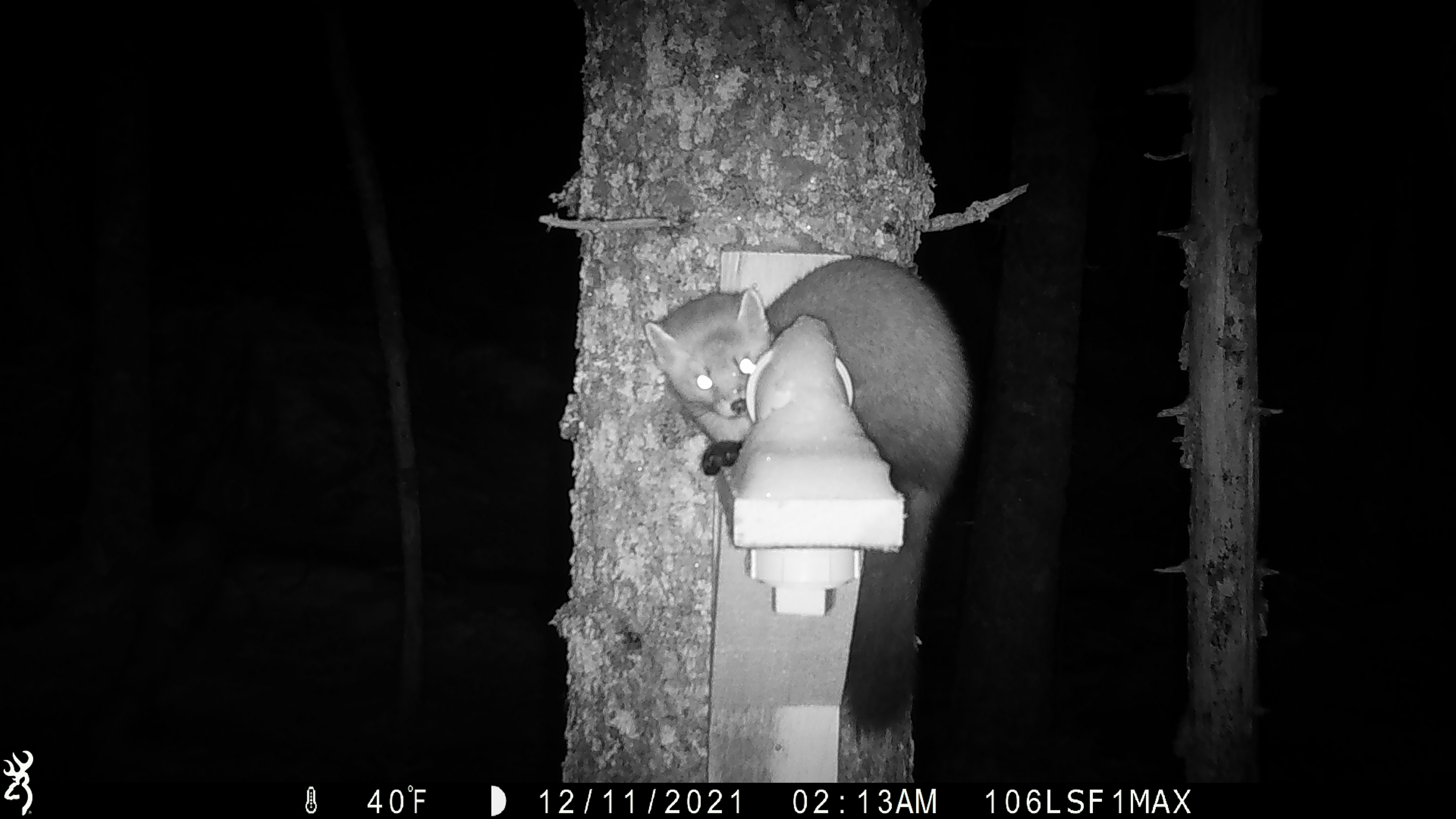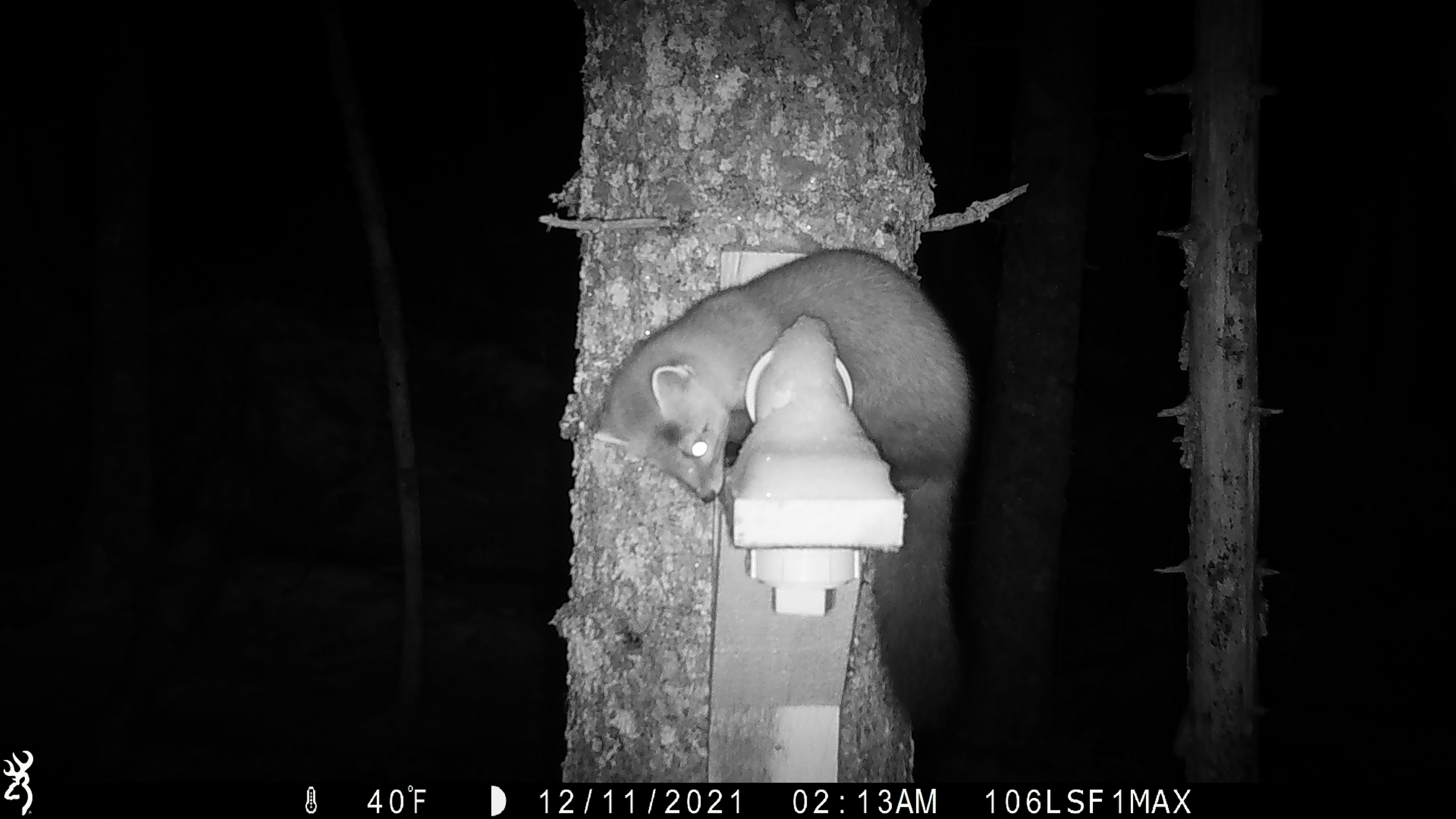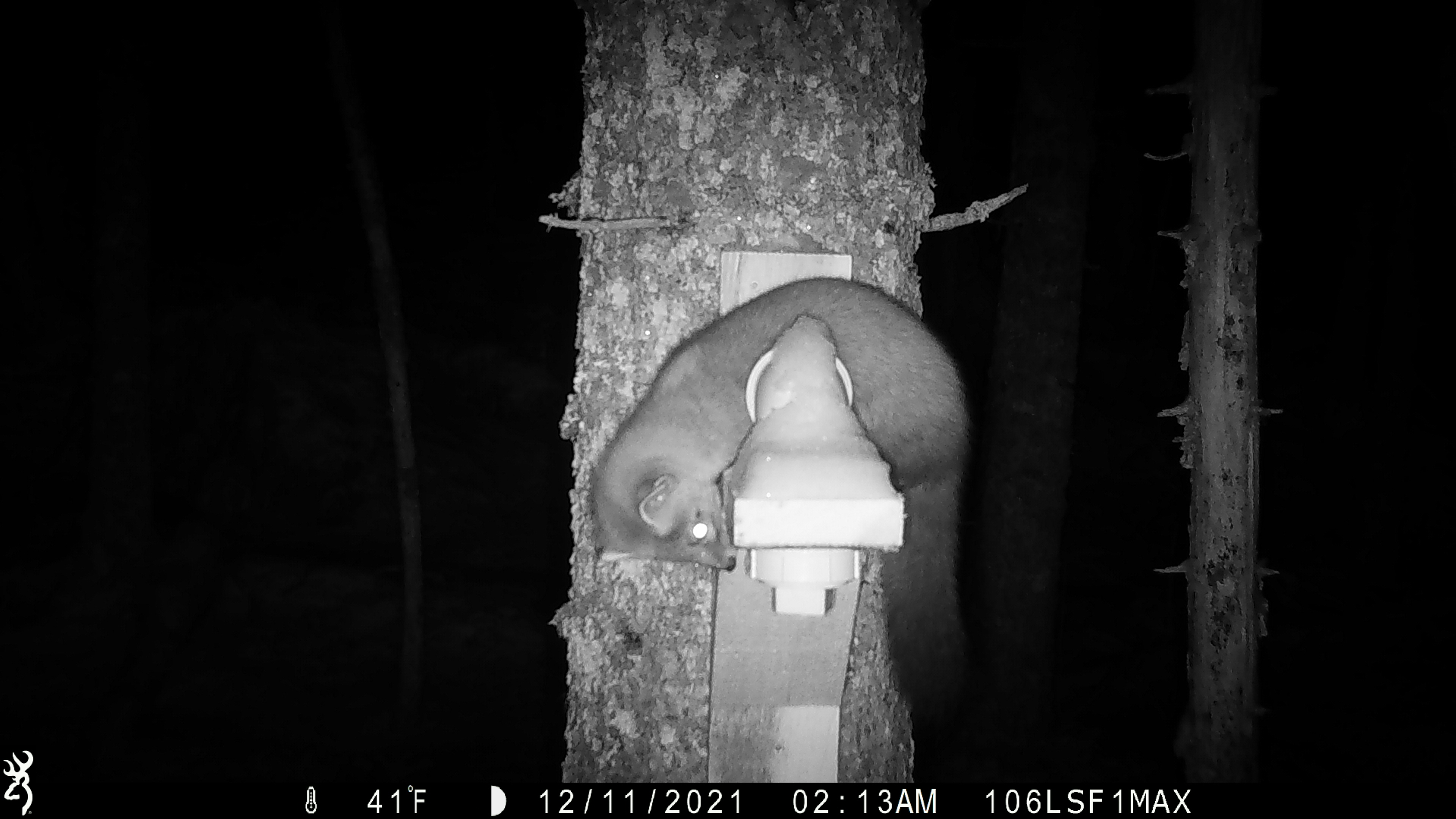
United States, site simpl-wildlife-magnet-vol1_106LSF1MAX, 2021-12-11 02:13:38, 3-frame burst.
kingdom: Animalia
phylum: Chordata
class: Mammalia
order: Carnivora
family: Mustelidae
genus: Martes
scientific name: Martes americana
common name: american marten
American marten (Martes americana).